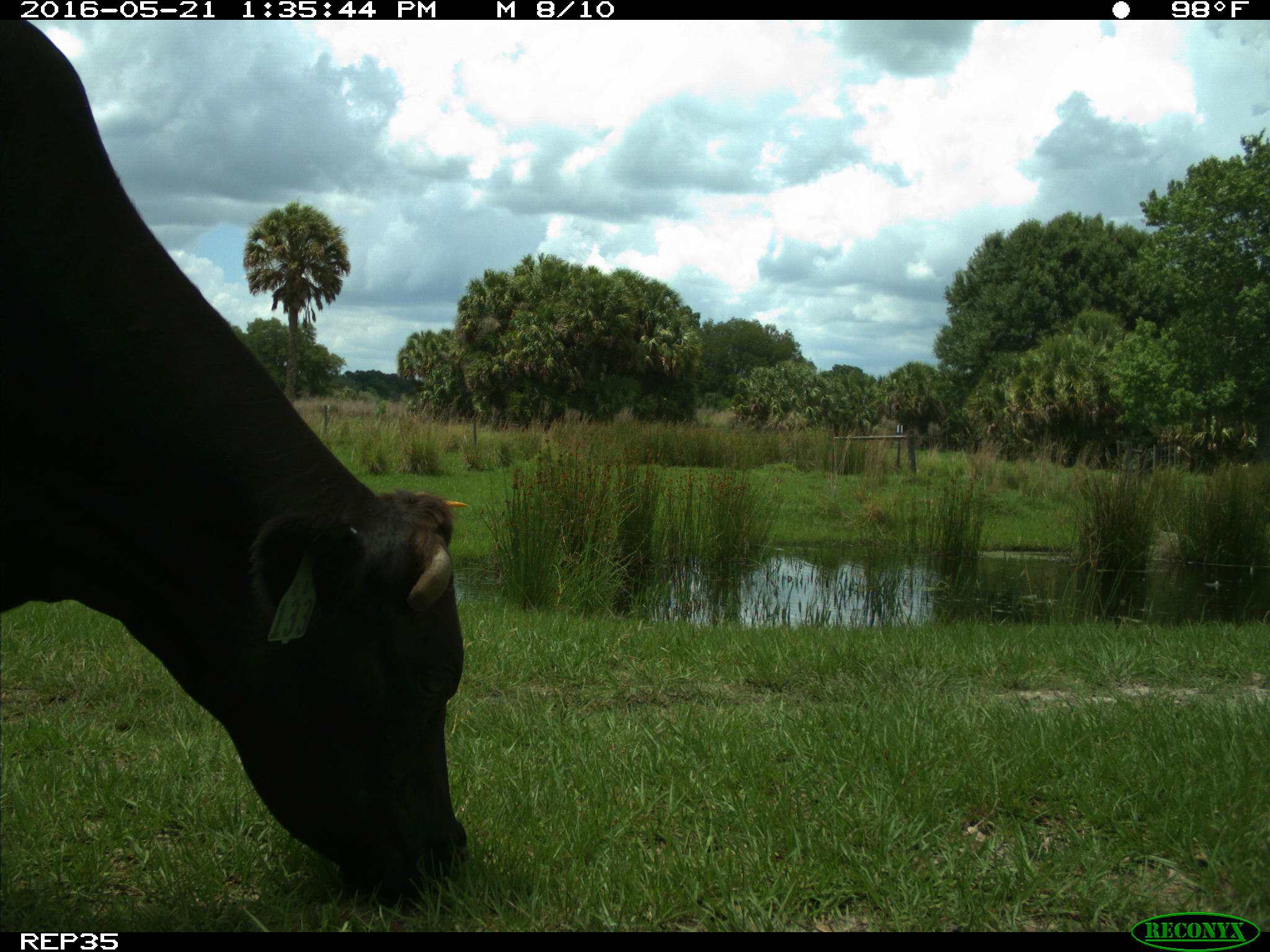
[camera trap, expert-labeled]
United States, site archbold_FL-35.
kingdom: Animalia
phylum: Chordata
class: Mammalia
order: Artiodactyla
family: Bovidae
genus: Bos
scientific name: Bos taurus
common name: domestic cow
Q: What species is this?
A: Bos taurus (domestic cow).